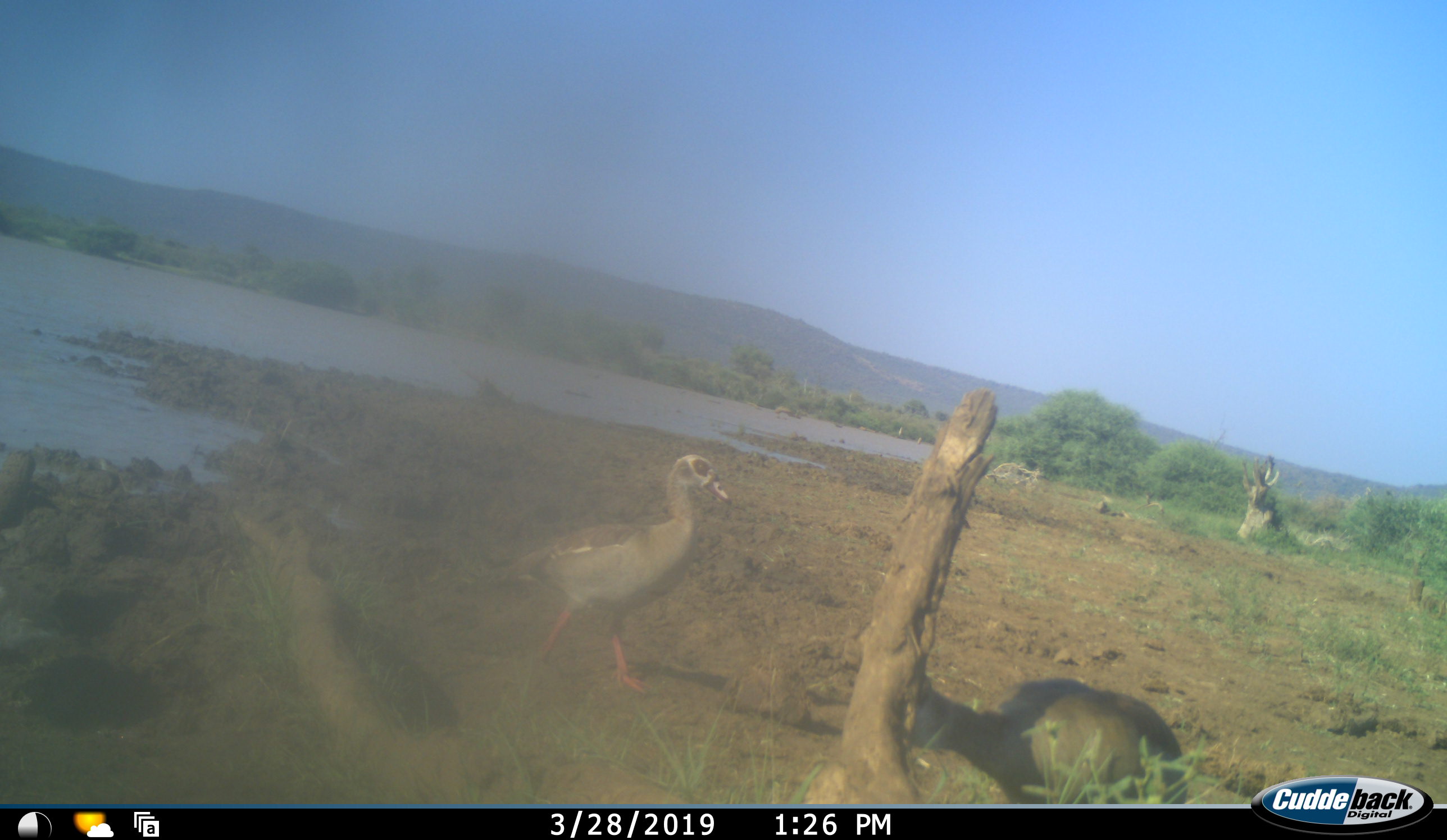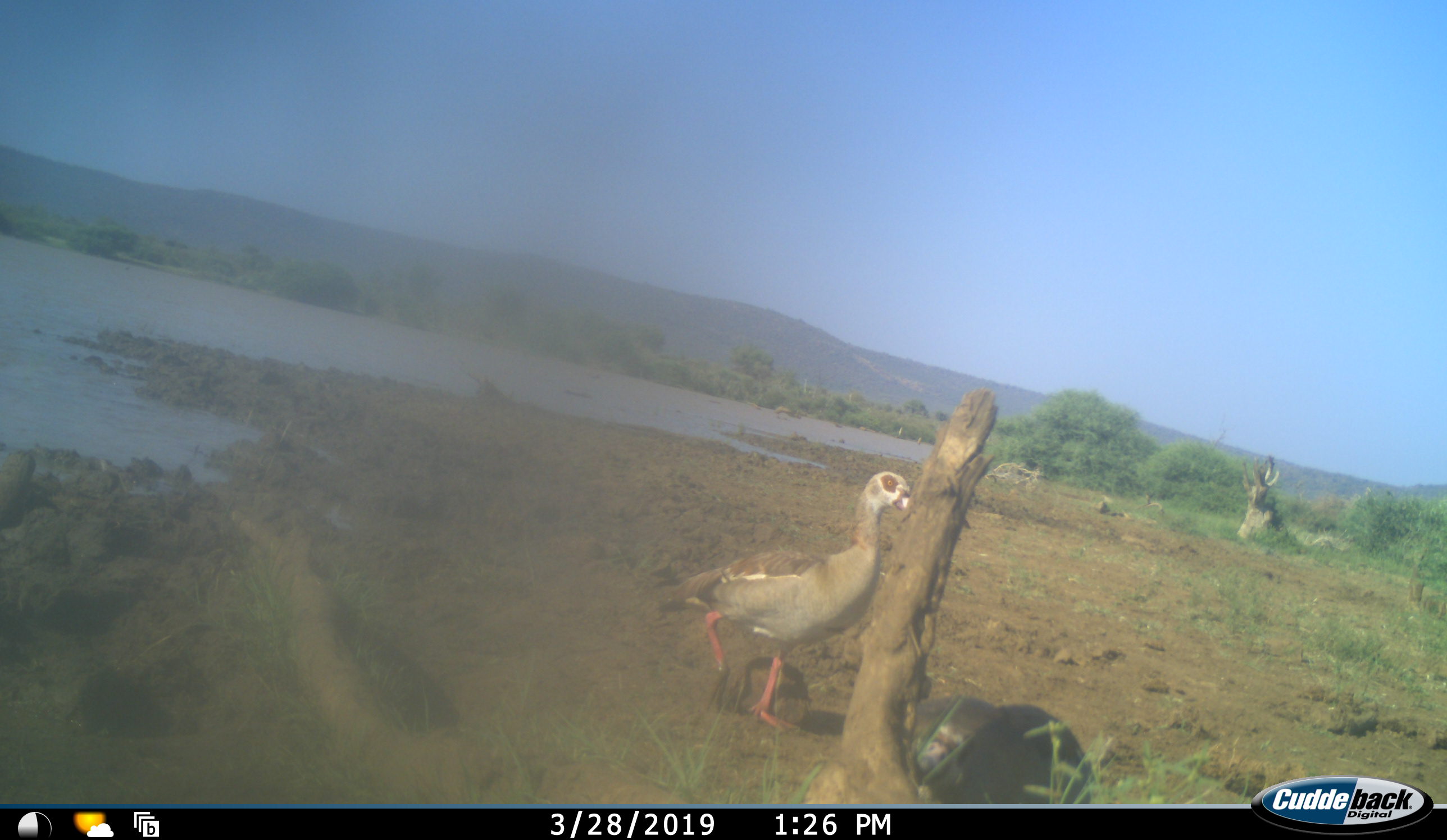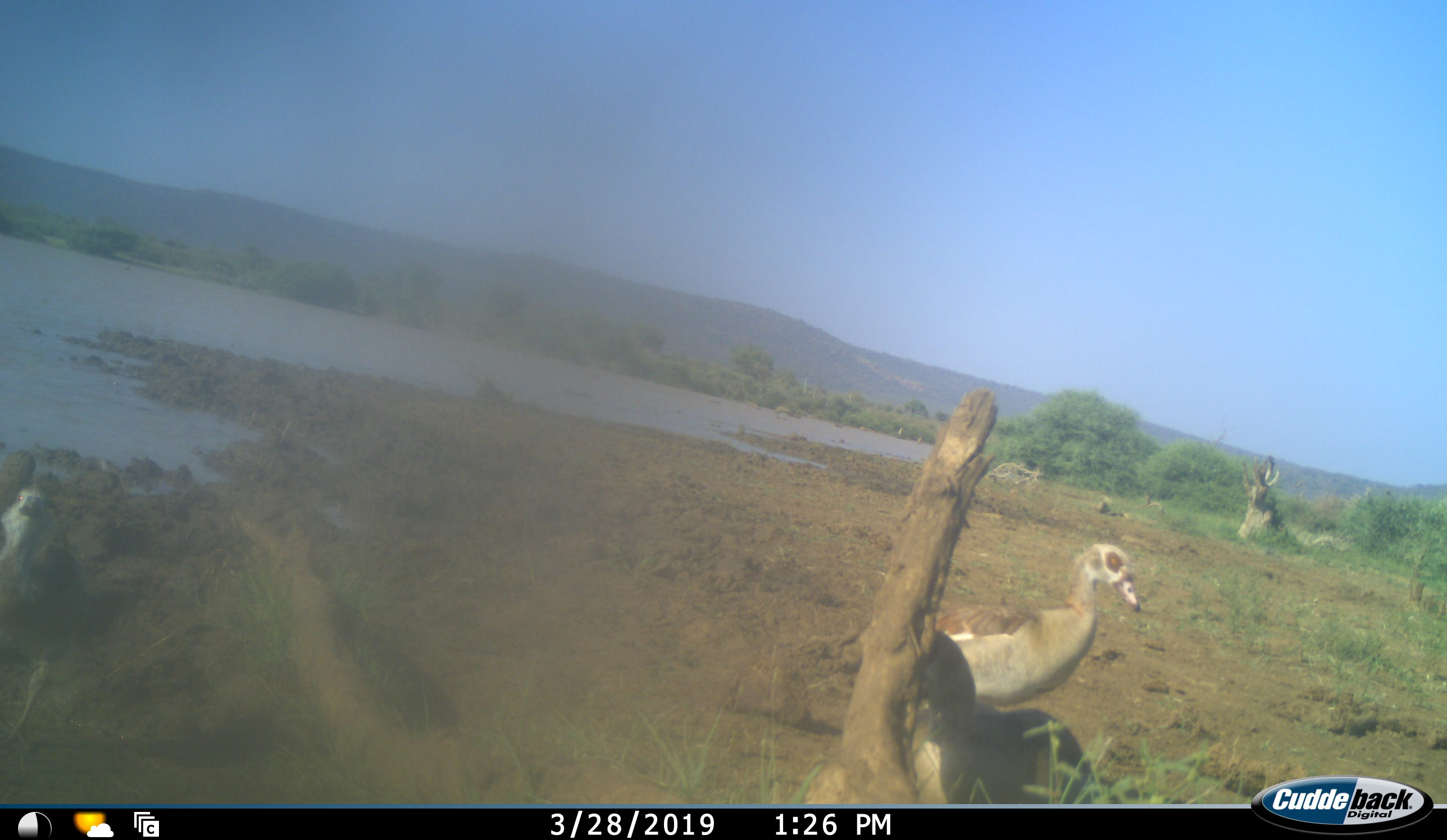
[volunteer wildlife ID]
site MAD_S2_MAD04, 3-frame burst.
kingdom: Animalia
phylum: Chordata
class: Aves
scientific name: Aves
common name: bird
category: birdother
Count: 2.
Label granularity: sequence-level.